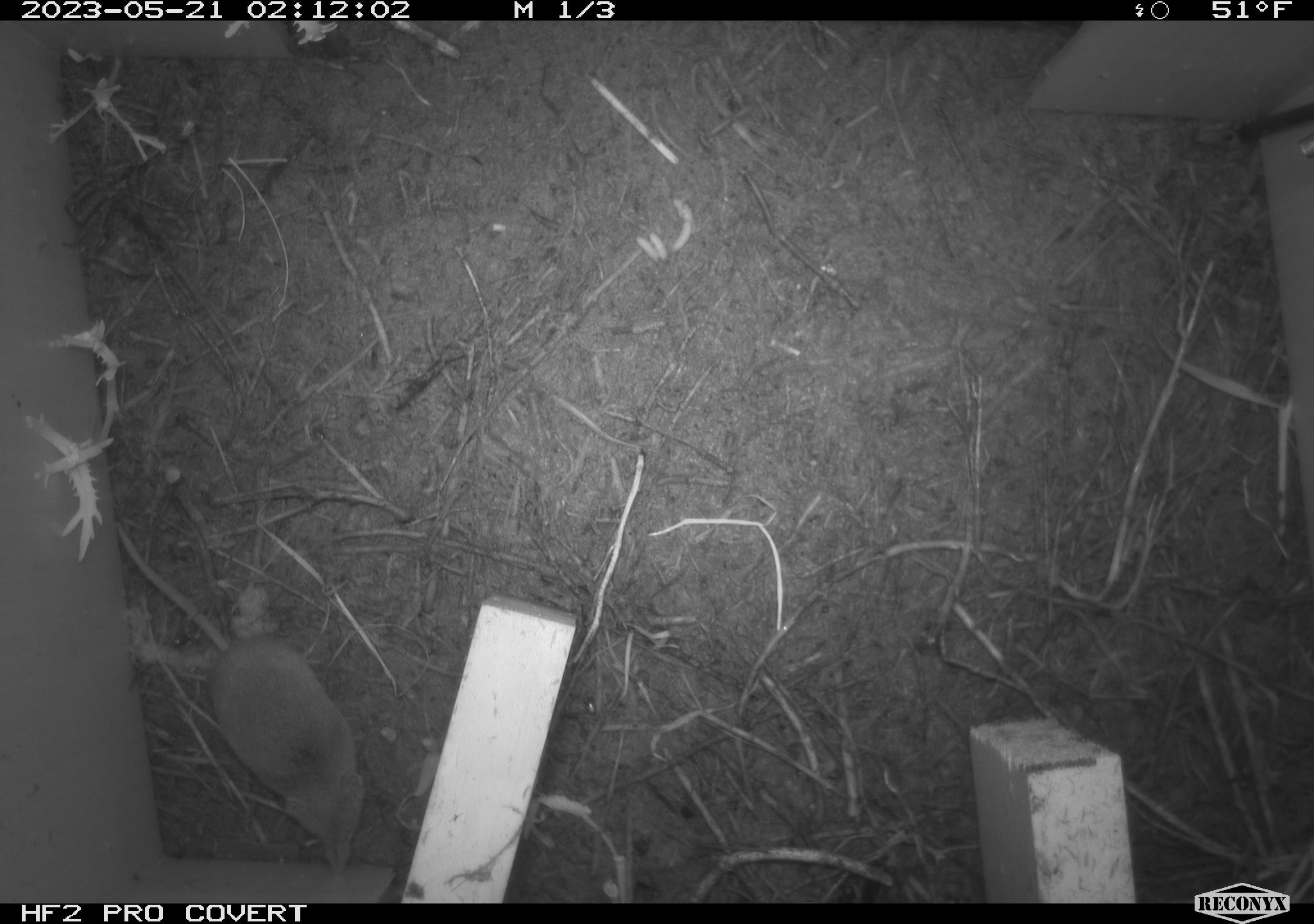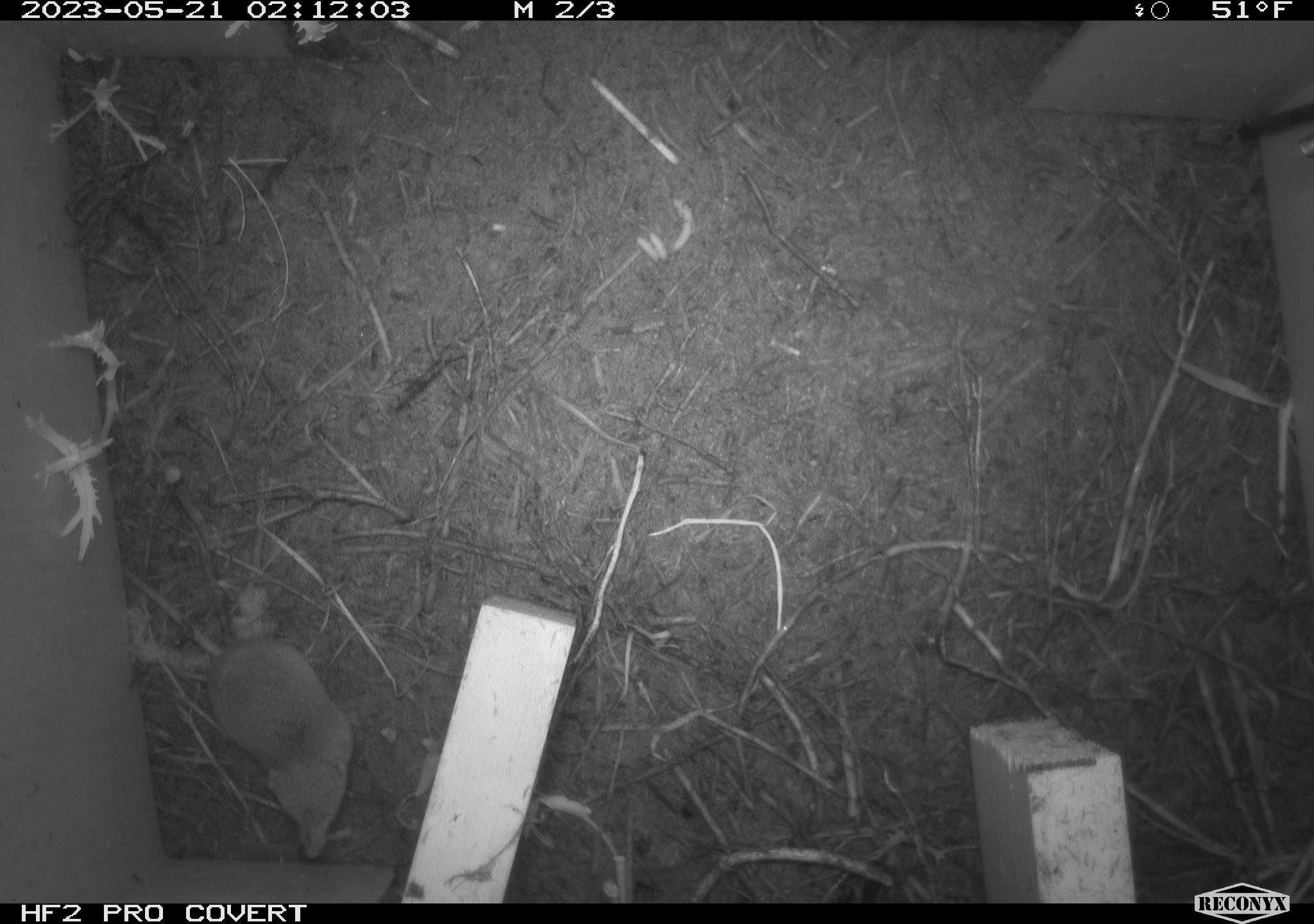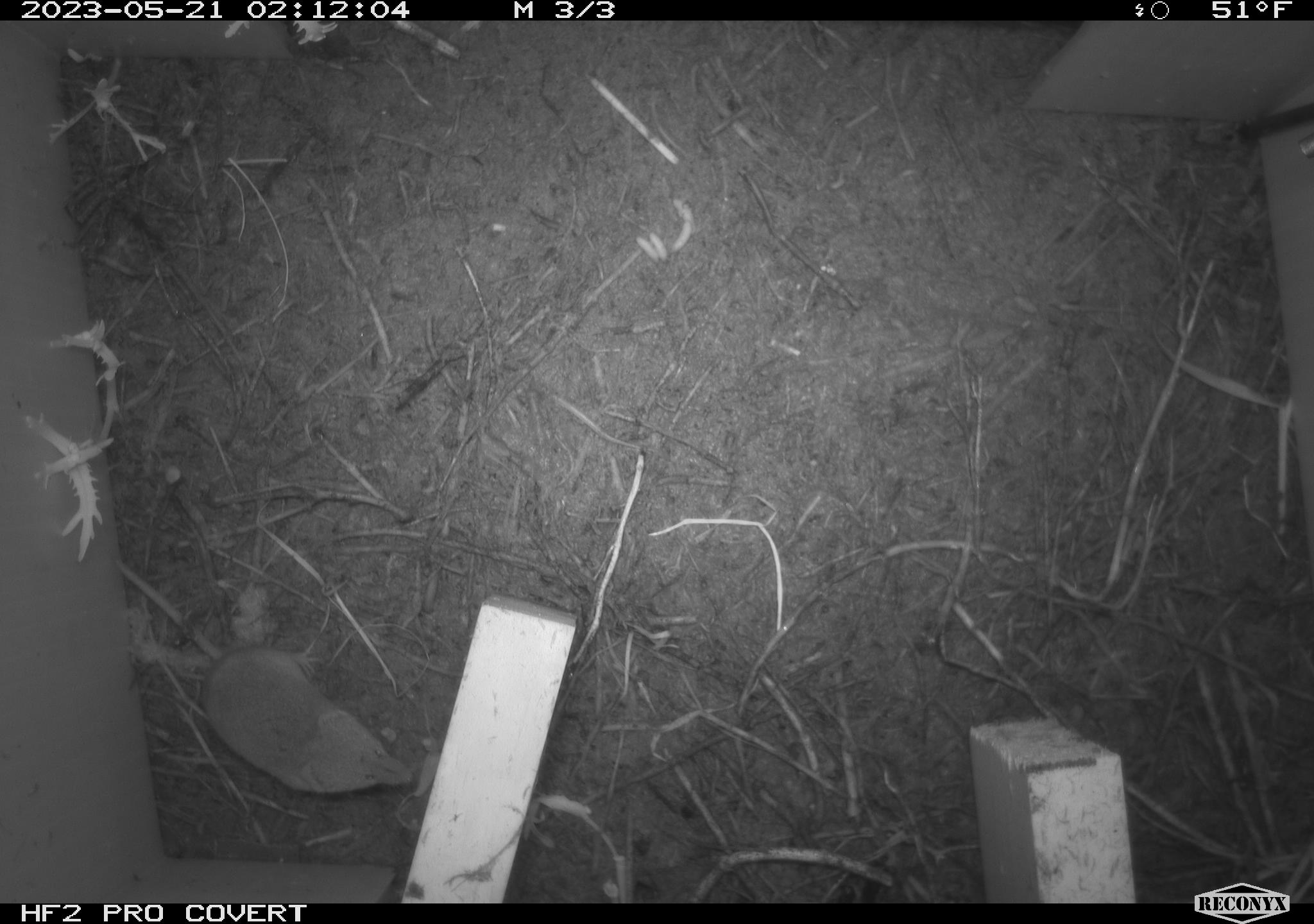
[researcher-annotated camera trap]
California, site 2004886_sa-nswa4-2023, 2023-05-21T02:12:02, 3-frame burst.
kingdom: Animalia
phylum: Chordata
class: Mammalia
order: Eulipotyphla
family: Soricidae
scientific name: Soricidae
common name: shrews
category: soricidae family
Soricidae family (shrews) (Soricidae).